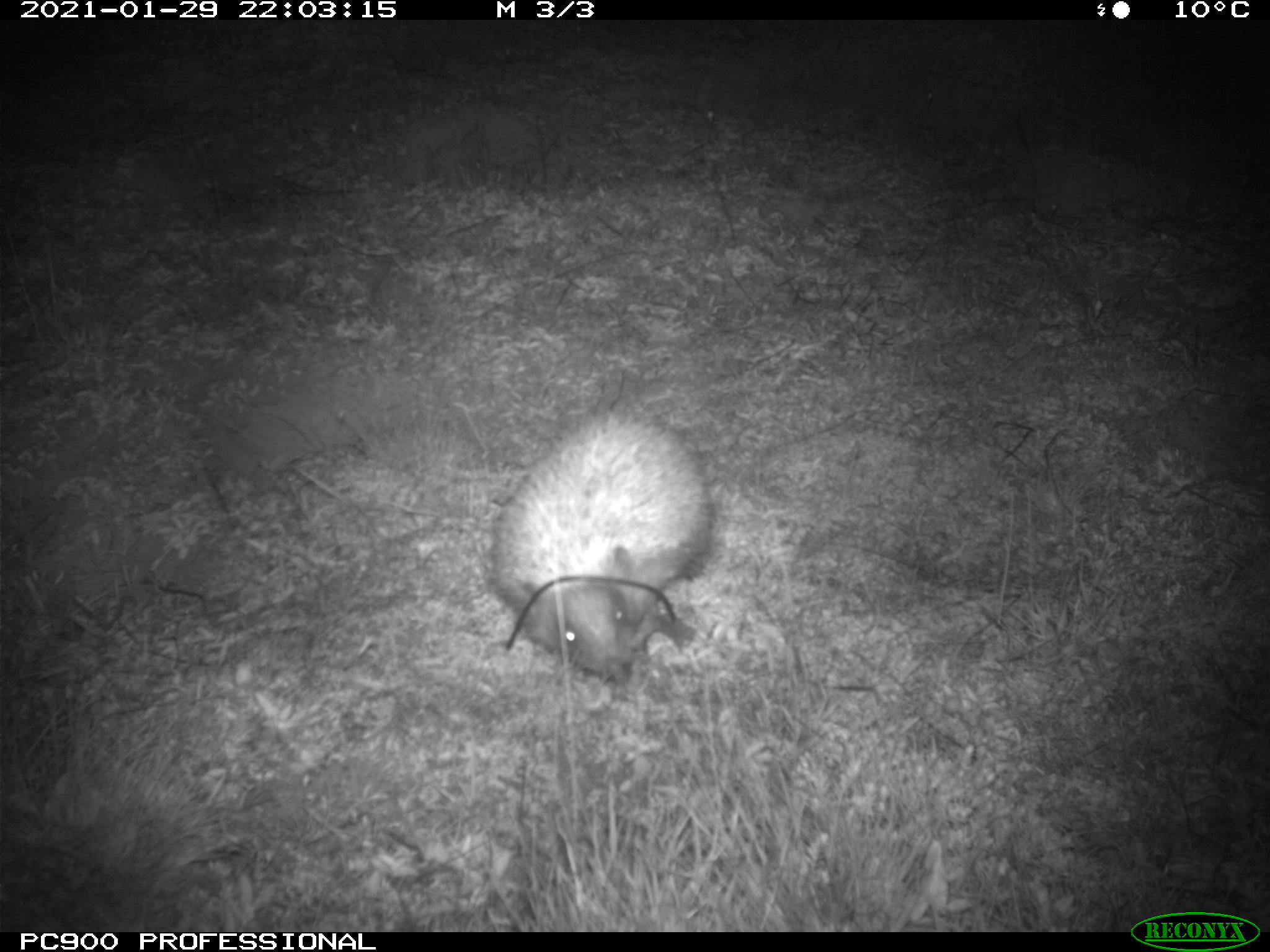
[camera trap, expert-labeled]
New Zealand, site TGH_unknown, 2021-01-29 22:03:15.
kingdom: Animalia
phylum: Chordata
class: Mammalia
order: Eulipotyphla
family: Erinaceidae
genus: Erinaceus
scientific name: Erinaceus europaeus europaeus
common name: european hedgehog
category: hedgehog